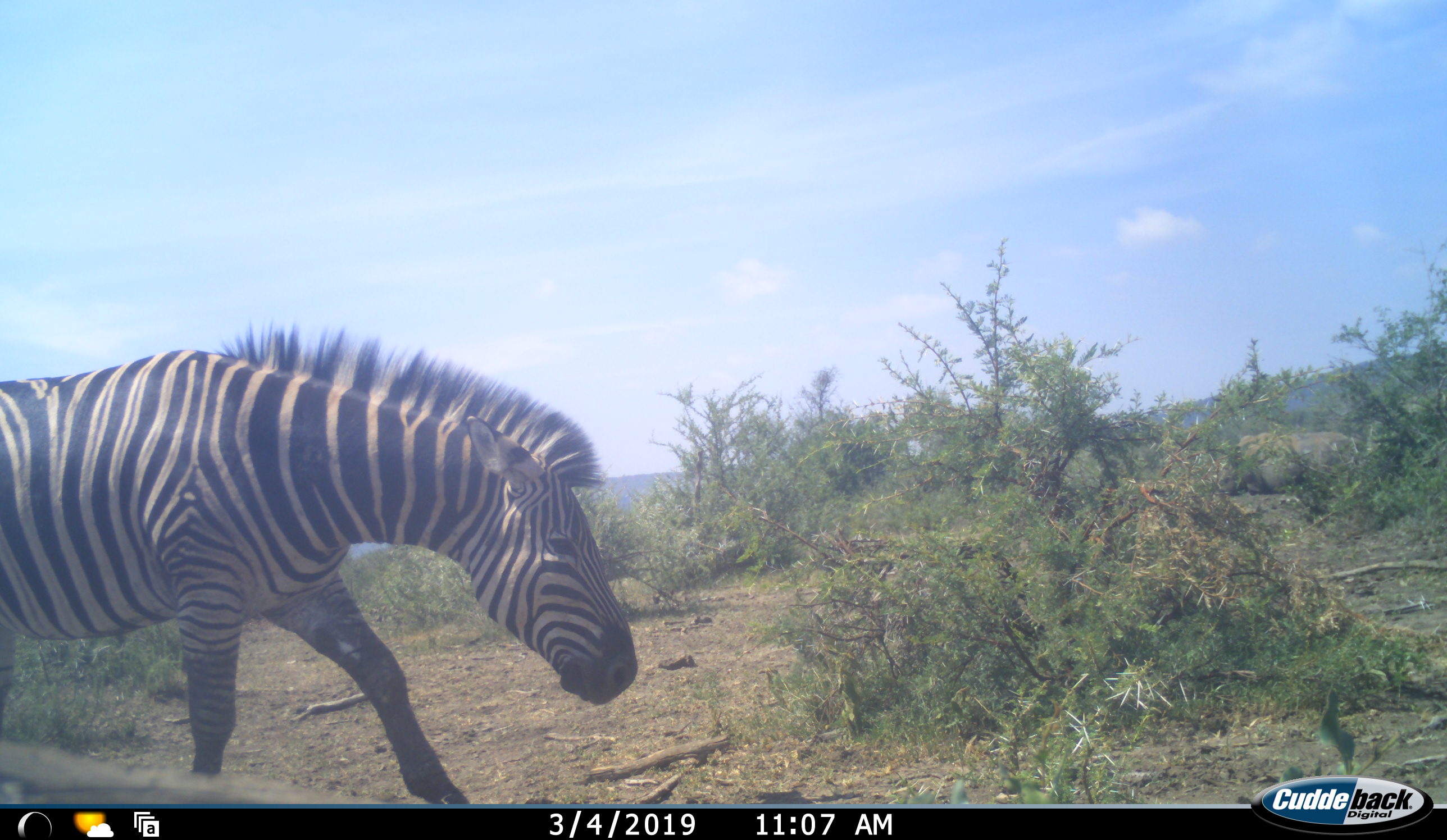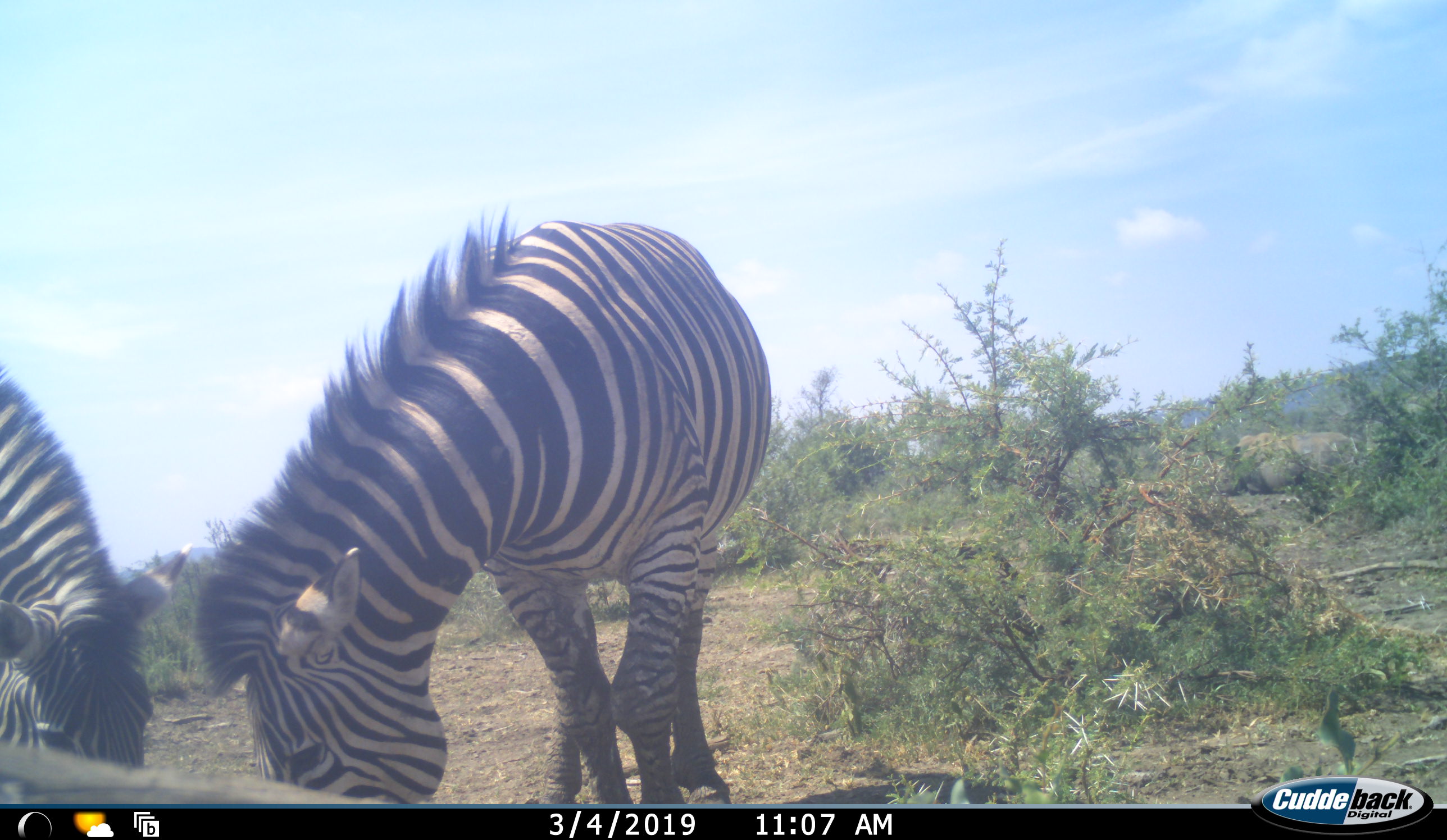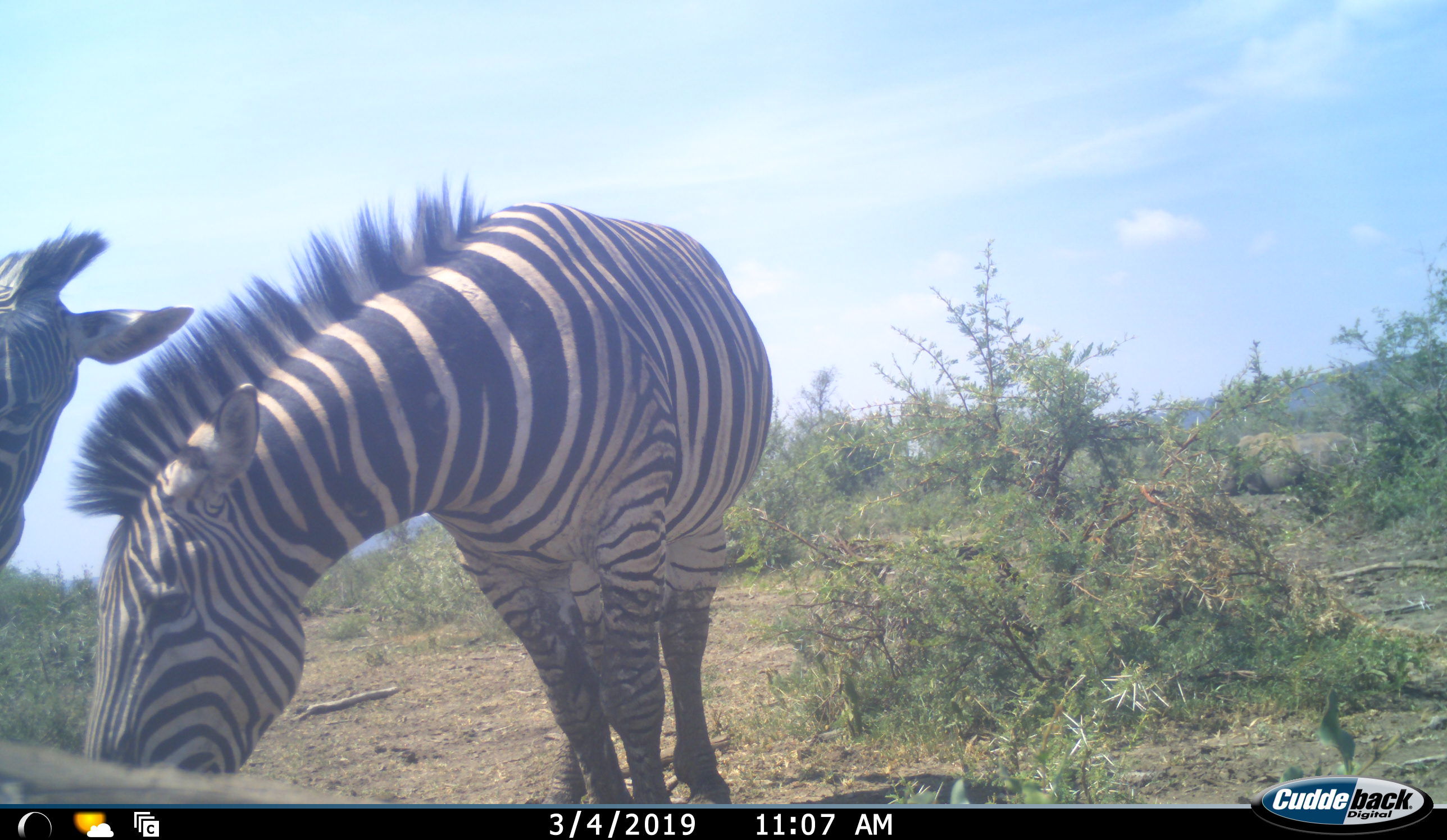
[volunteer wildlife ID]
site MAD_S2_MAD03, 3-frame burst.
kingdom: Animalia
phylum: Chordata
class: Mammalia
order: Perissodactyla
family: Equidae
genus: Equus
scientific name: Equus quagga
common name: plains zebra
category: zebraplains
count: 2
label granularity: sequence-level